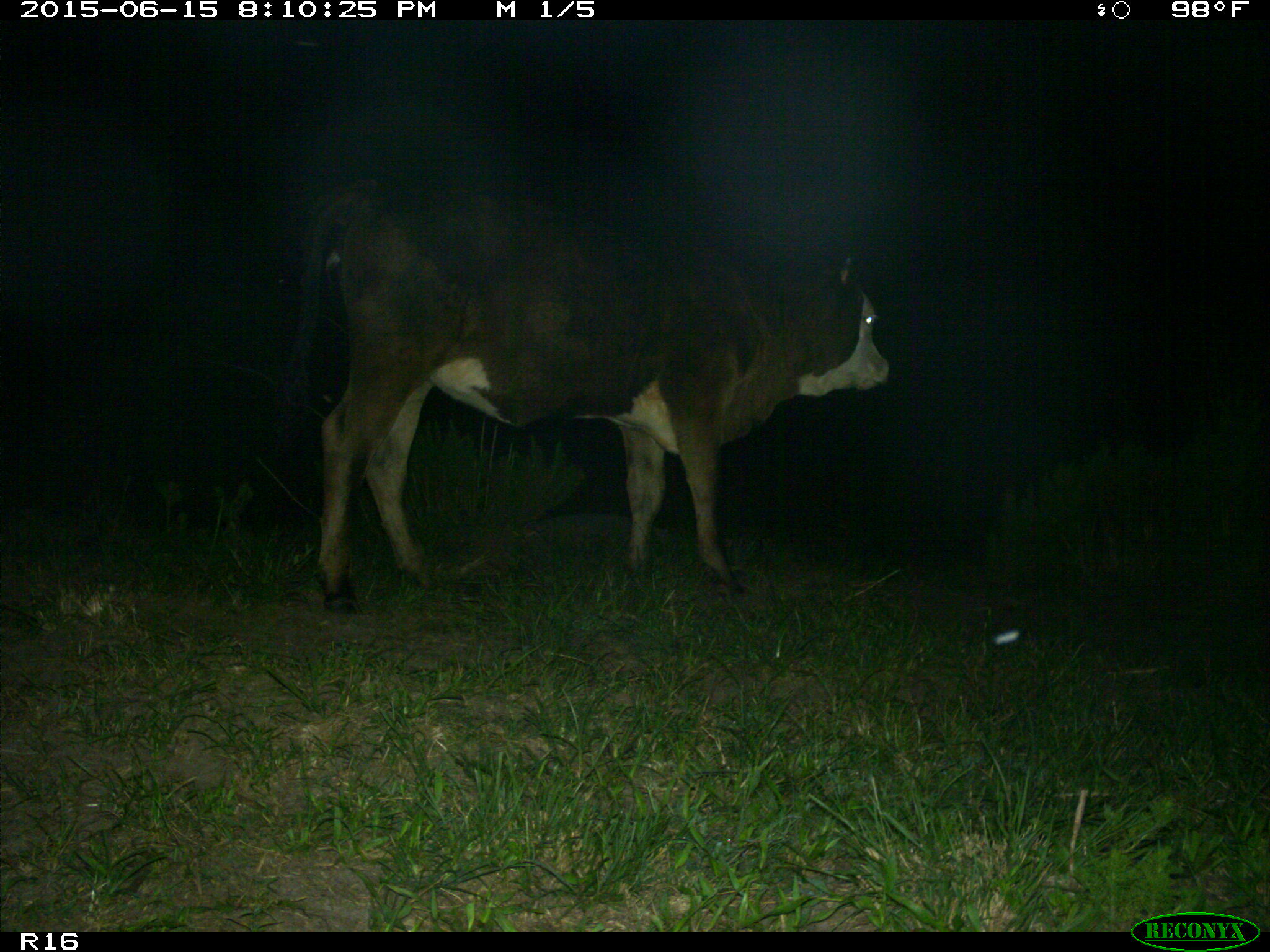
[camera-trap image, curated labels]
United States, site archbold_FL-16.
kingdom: Animalia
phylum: Chordata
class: Mammalia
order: Artiodactyla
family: Bovidae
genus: Bos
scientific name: Bos taurus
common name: domestic cow